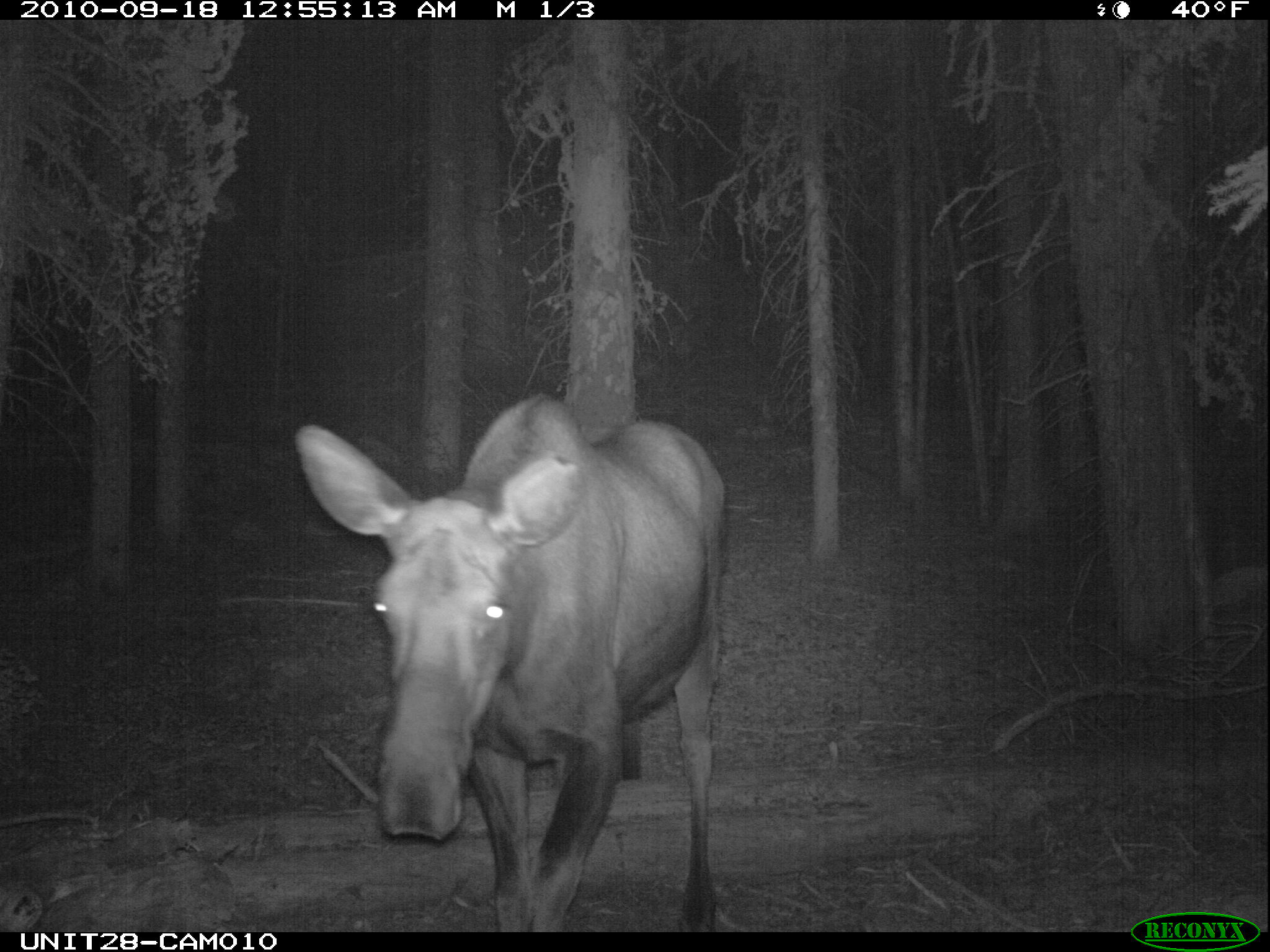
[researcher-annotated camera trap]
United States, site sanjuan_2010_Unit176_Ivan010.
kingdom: Animalia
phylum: Chordata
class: Mammalia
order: Artiodactyla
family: Cervidae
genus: Alces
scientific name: Alces alces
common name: moose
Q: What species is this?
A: Alces alces (moose).